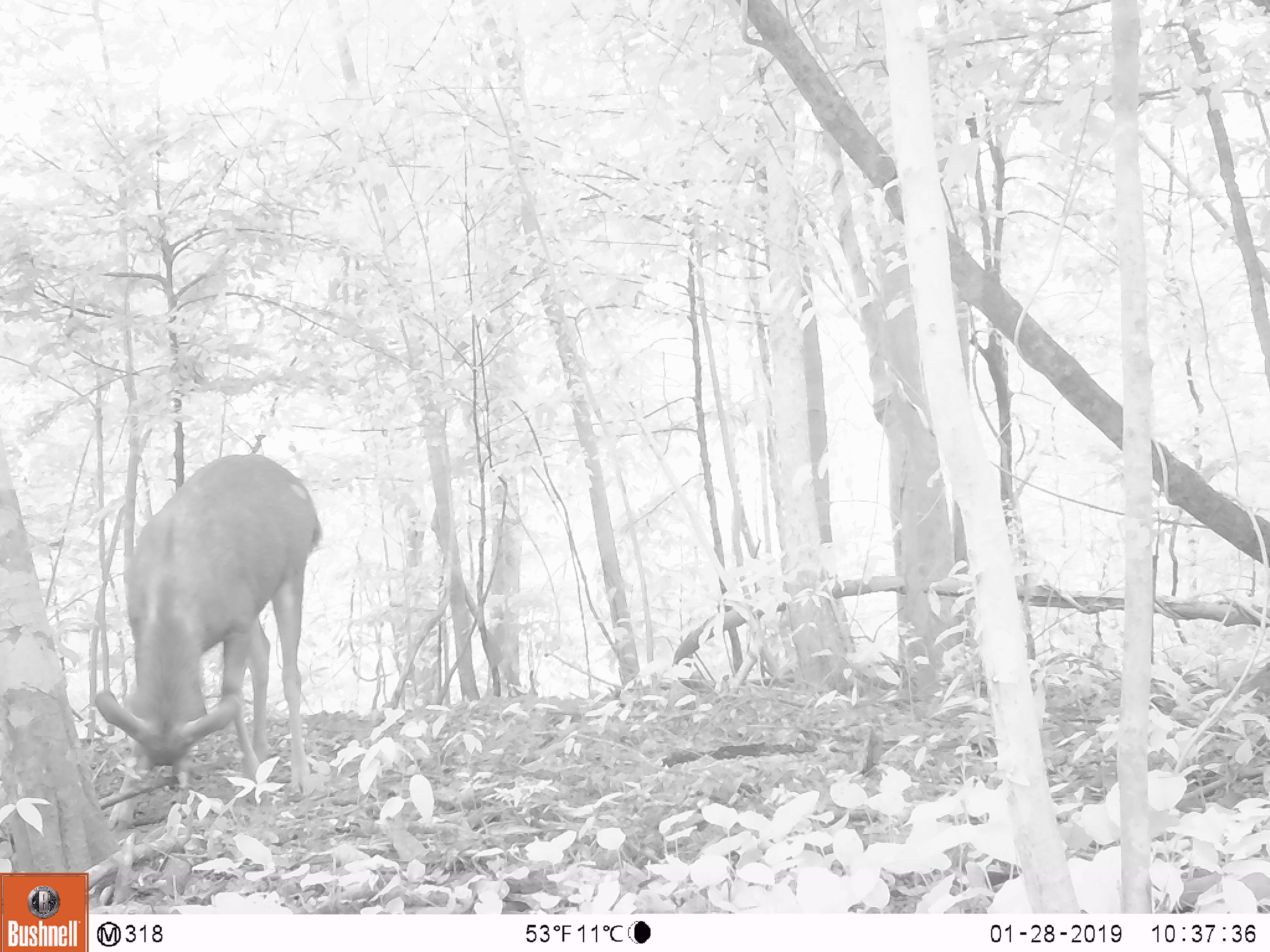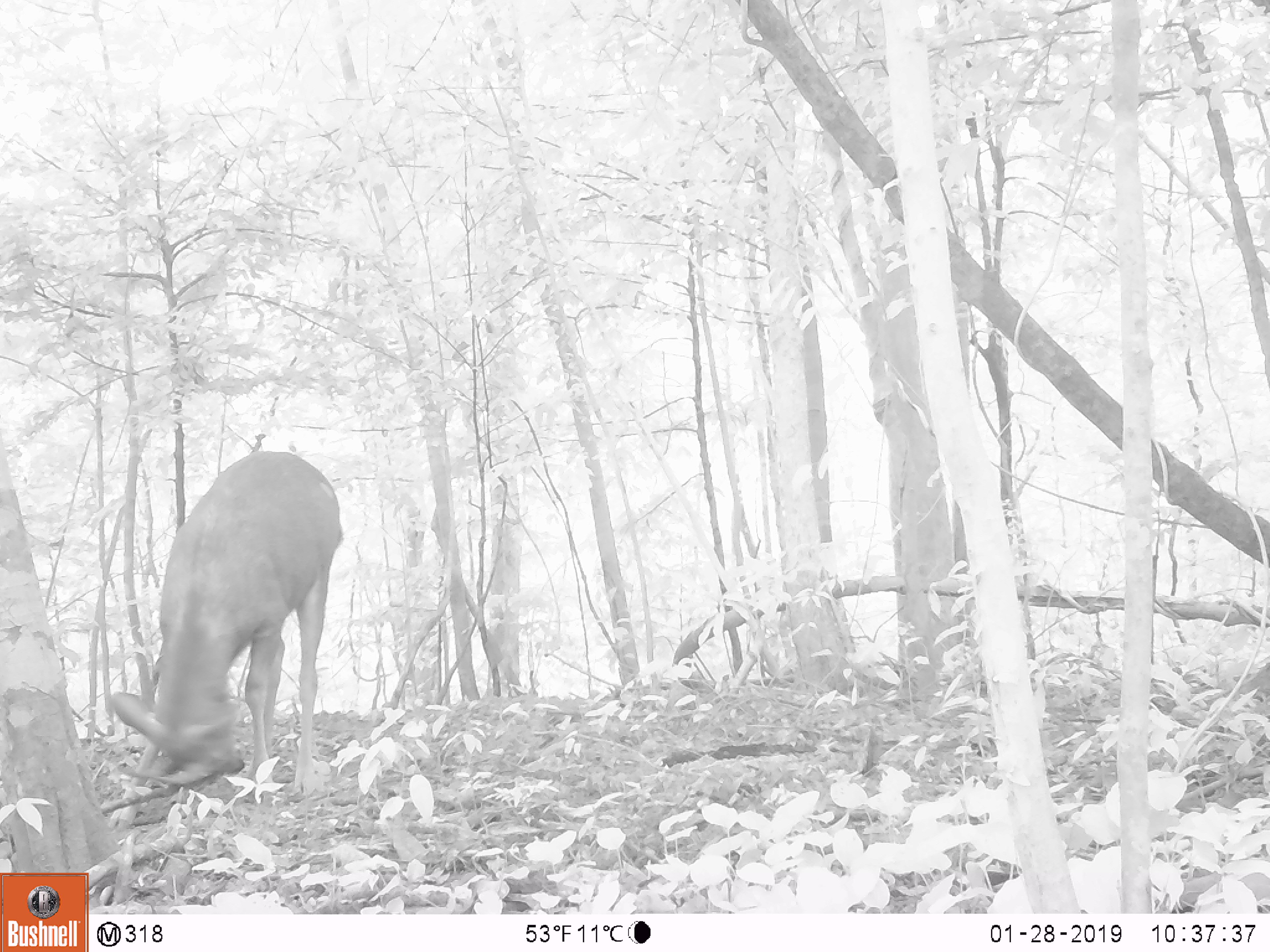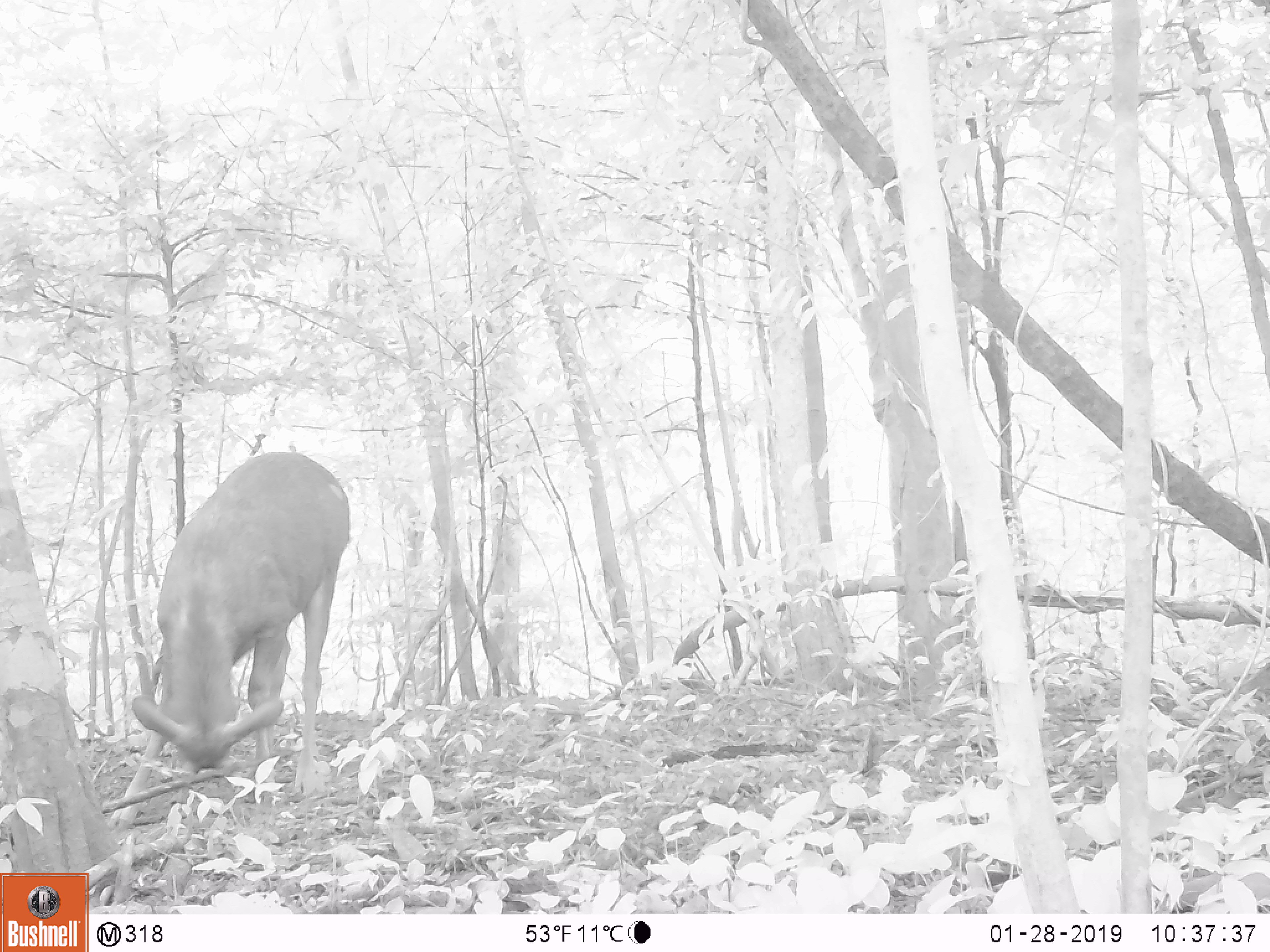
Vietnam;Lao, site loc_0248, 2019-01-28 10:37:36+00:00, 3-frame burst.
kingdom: Animalia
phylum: Chordata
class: Mammalia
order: Artiodactyla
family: Cervidae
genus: Rusa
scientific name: Rusa unicolor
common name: sambar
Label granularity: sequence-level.